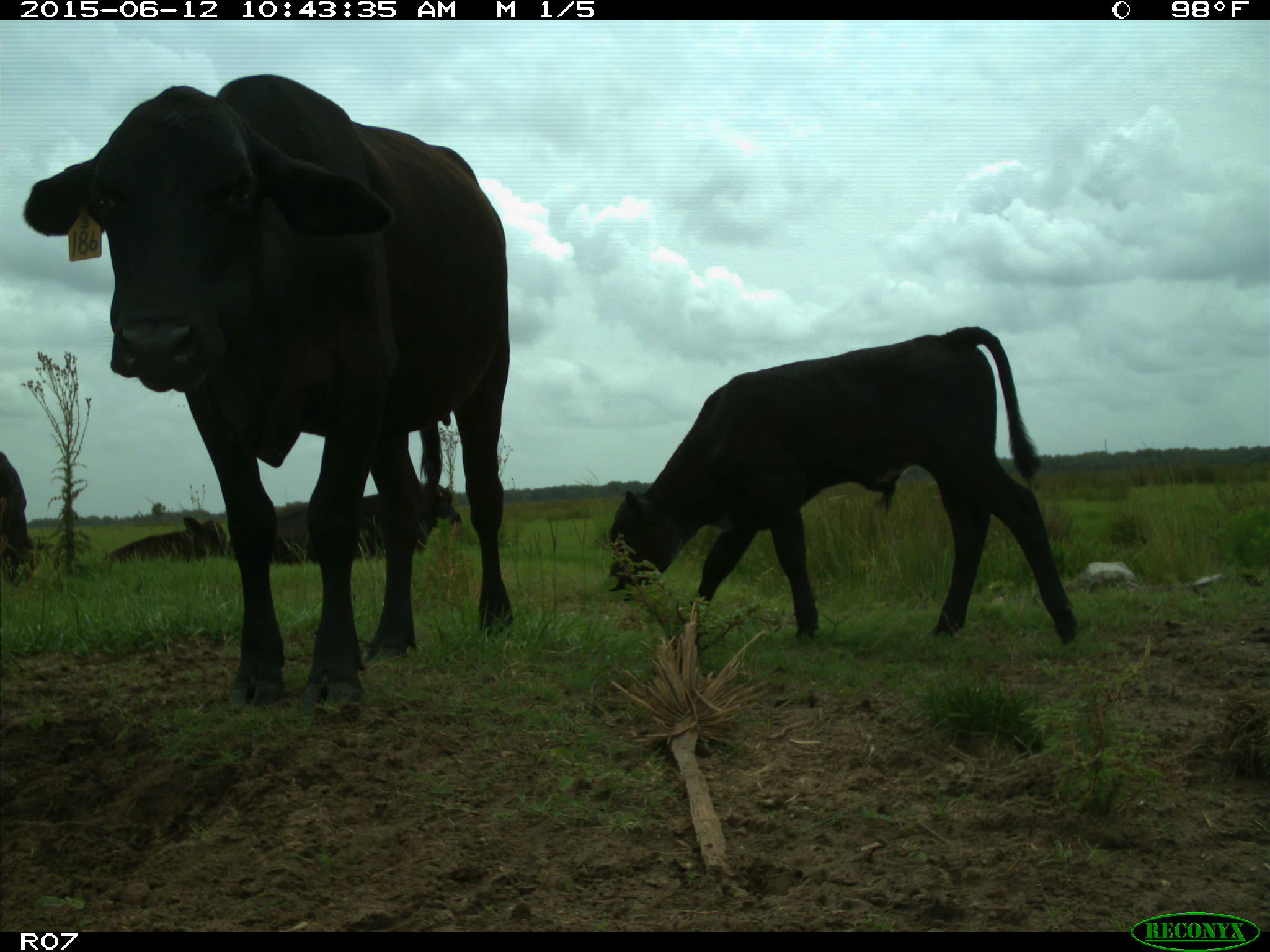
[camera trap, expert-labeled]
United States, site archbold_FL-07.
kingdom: Animalia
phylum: Chordata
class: Mammalia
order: Artiodactyla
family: Bovidae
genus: Bos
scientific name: Bos taurus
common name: domestic cow